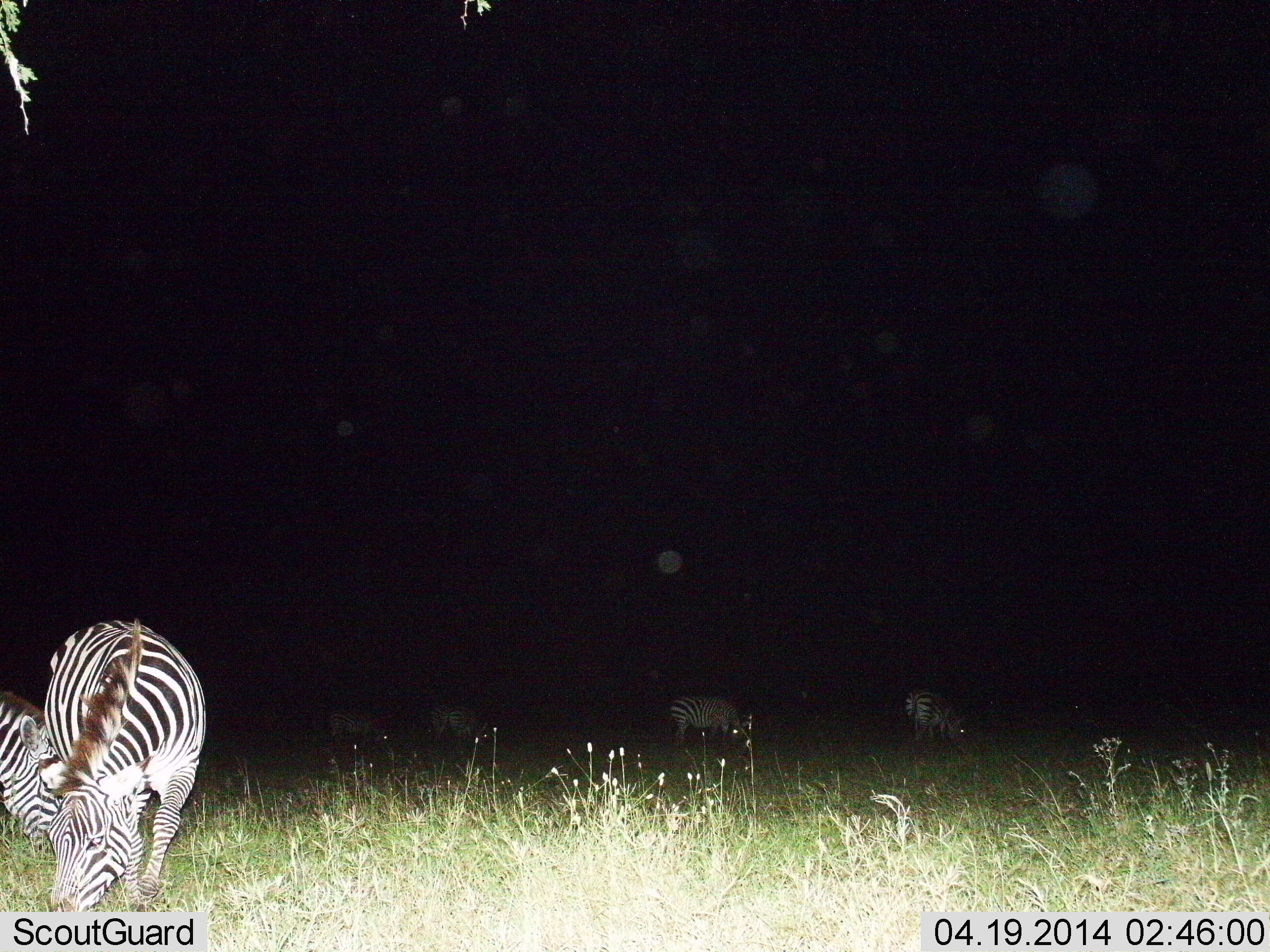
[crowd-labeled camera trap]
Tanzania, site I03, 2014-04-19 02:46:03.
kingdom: Animalia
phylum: Chordata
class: Mammalia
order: Perissodactyla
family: Equidae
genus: Equus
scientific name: Equus quagga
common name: plains zebra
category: zebra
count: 6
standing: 20%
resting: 0%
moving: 0%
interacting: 10%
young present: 0%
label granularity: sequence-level